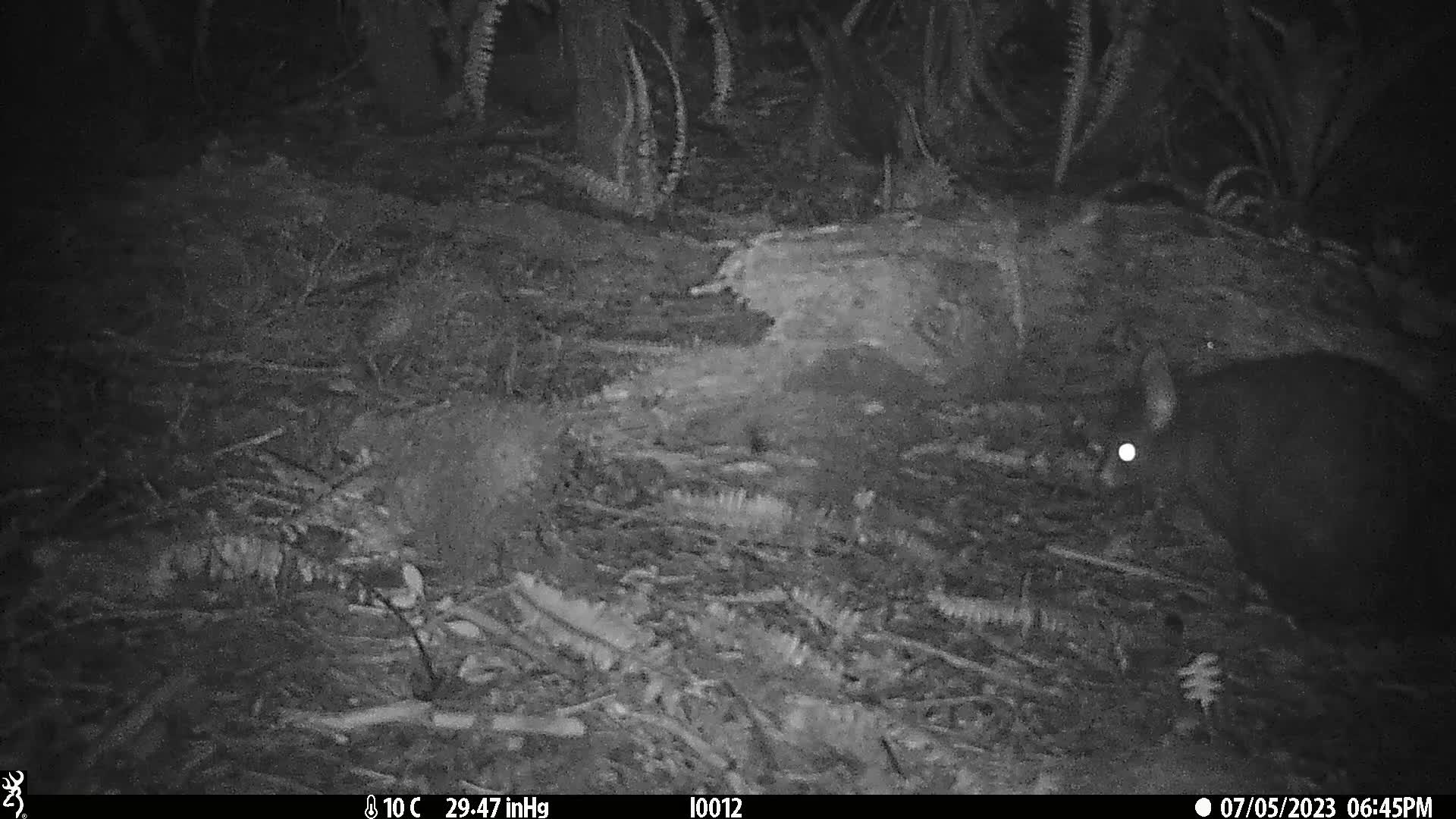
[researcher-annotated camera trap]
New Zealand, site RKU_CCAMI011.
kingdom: Animalia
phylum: Chordata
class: Mammalia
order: Diprotodontia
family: Phalangeridae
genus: Trichosurus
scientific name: Trichosurus vulpecula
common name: common brushtail possum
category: possum